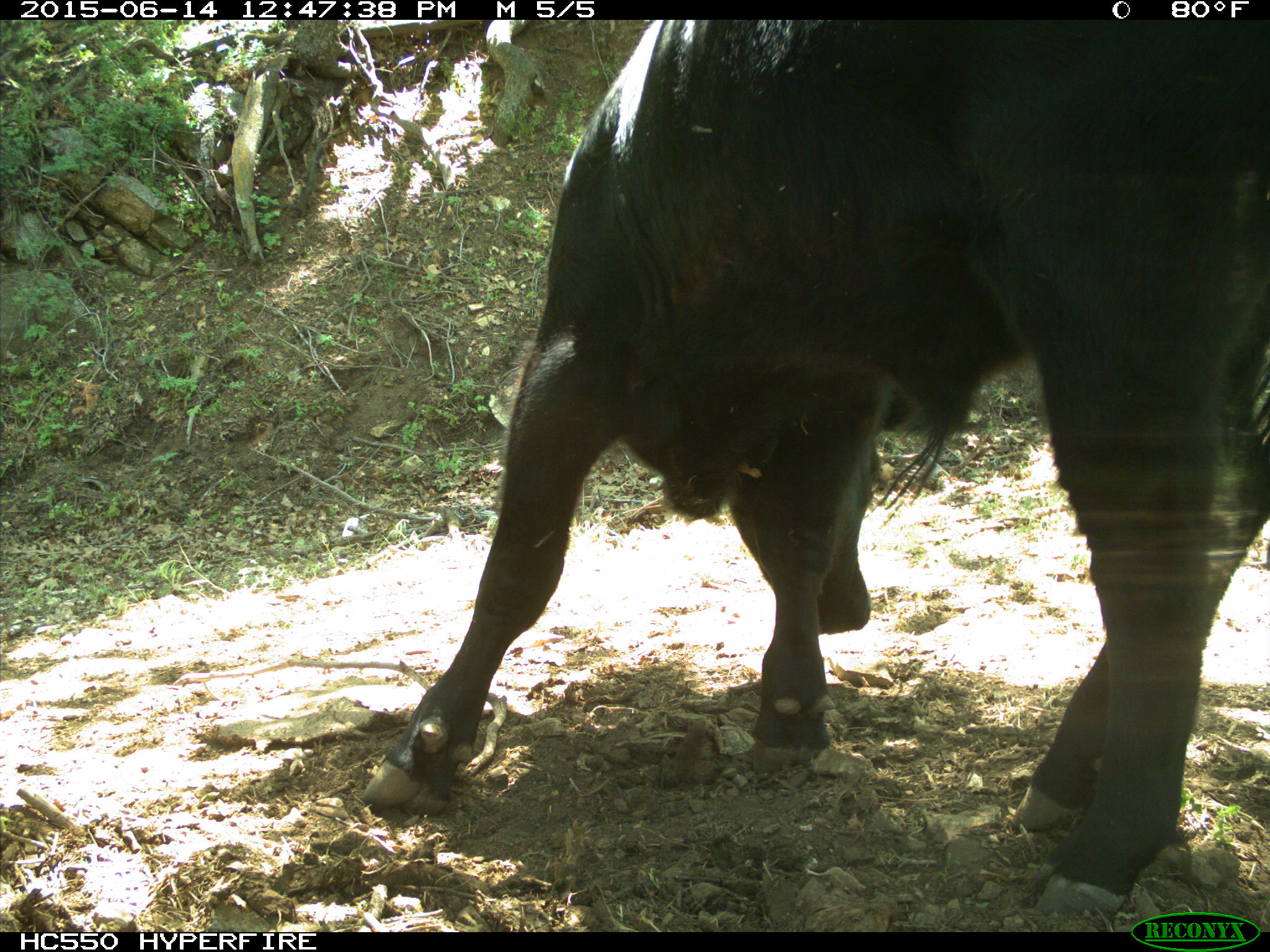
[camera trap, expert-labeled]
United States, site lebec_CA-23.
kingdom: Animalia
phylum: Chordata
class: Mammalia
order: Artiodactyla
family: Bovidae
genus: Bos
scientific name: Bos taurus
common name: domestic cow